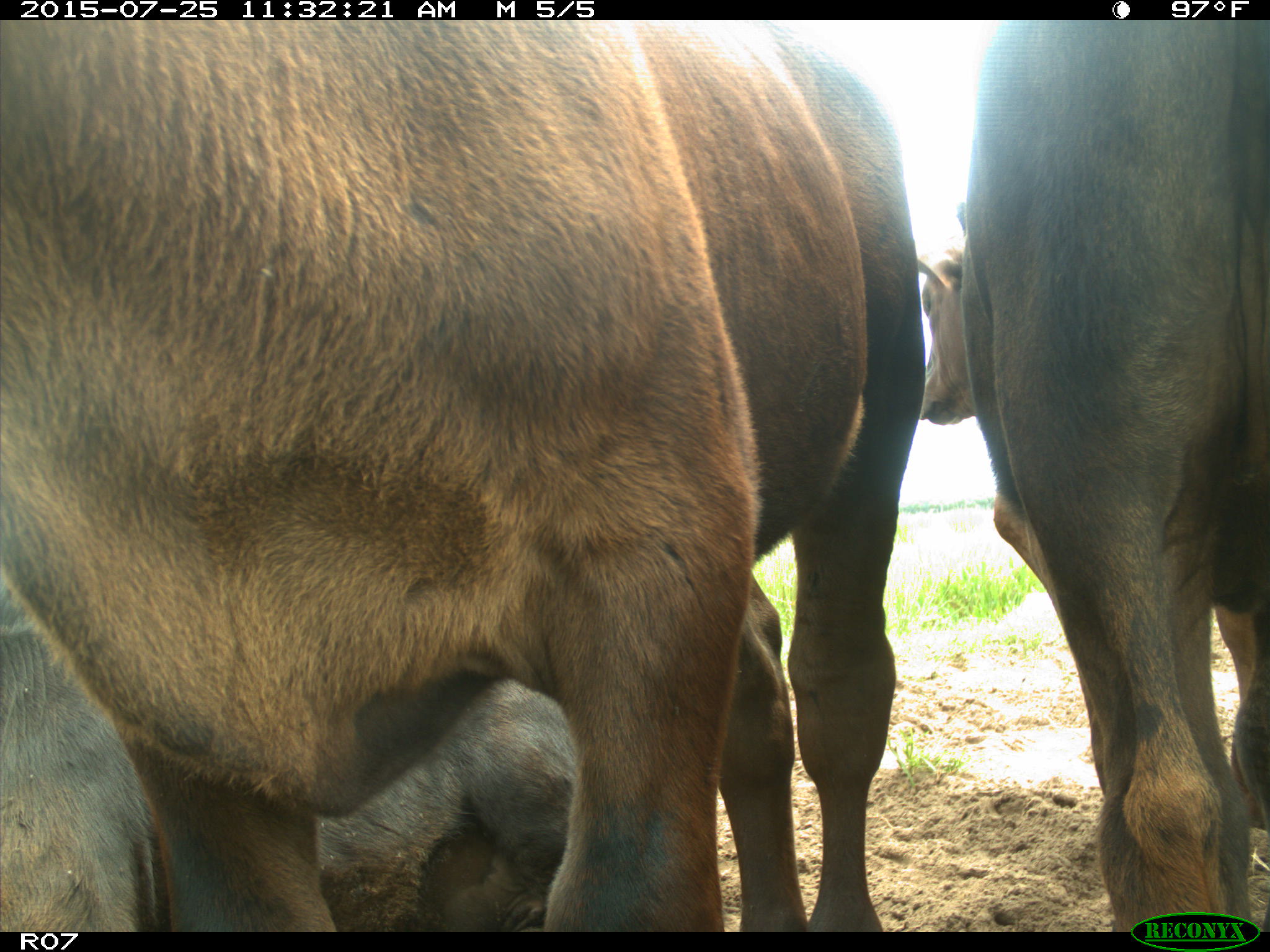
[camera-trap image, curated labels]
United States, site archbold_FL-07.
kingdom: Animalia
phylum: Chordata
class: Mammalia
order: Artiodactyla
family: Bovidae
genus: Bos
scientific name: Bos taurus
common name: domestic cow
Bos taurus (domestic cow).